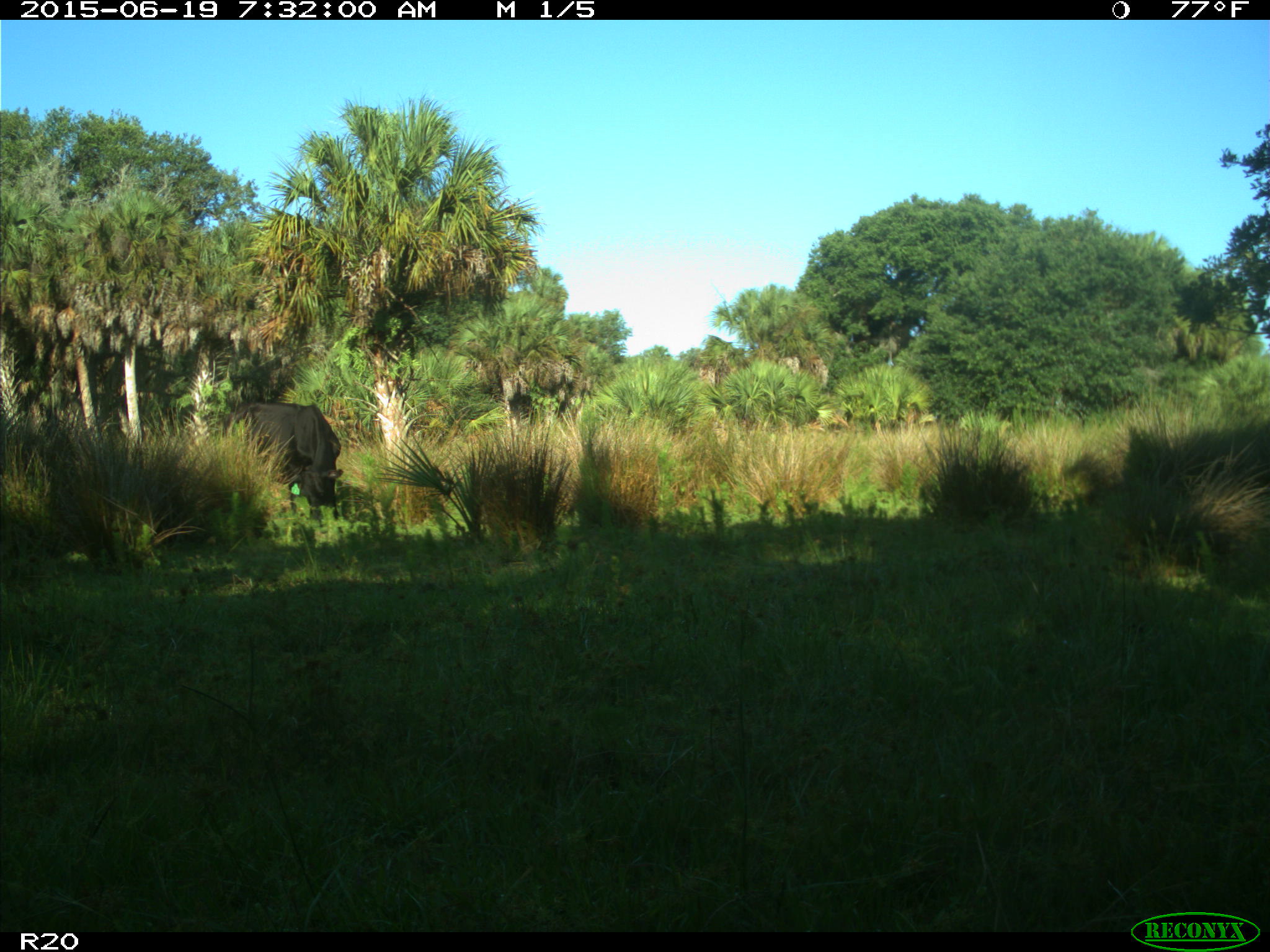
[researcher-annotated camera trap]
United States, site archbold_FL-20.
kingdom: Animalia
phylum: Chordata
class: Mammalia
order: Artiodactyla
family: Bovidae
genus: Bos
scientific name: Bos taurus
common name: domestic cow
Bos taurus (domestic cow).